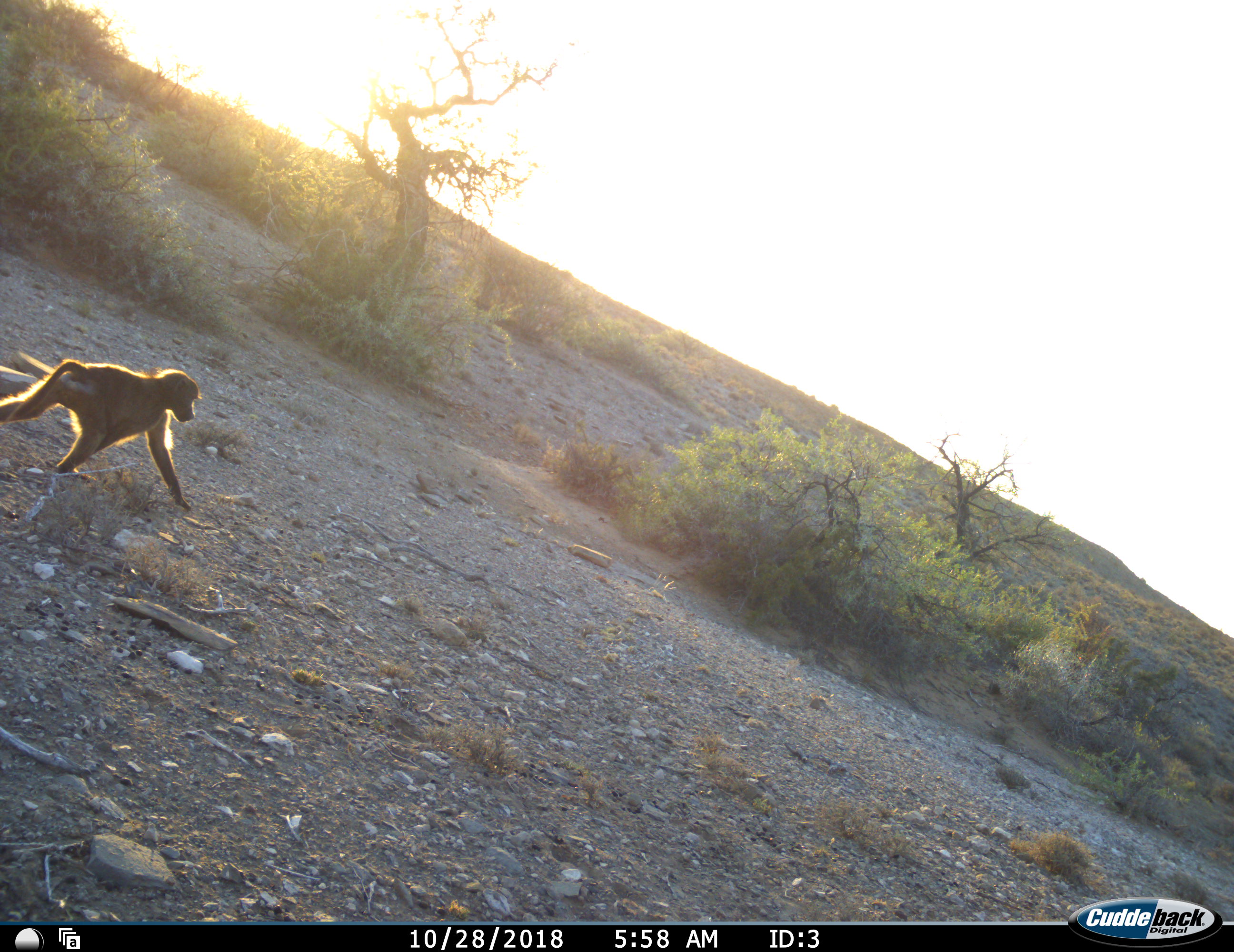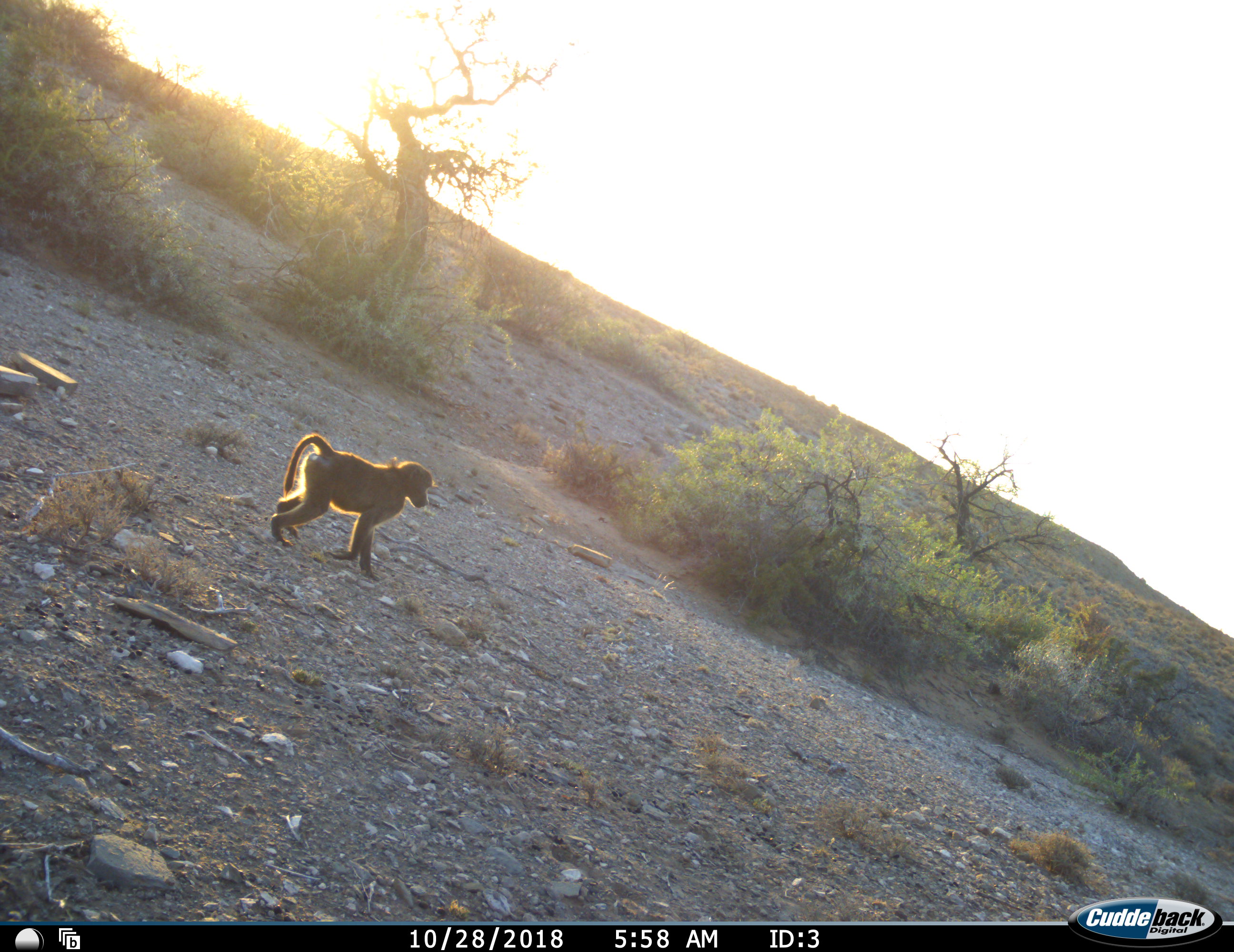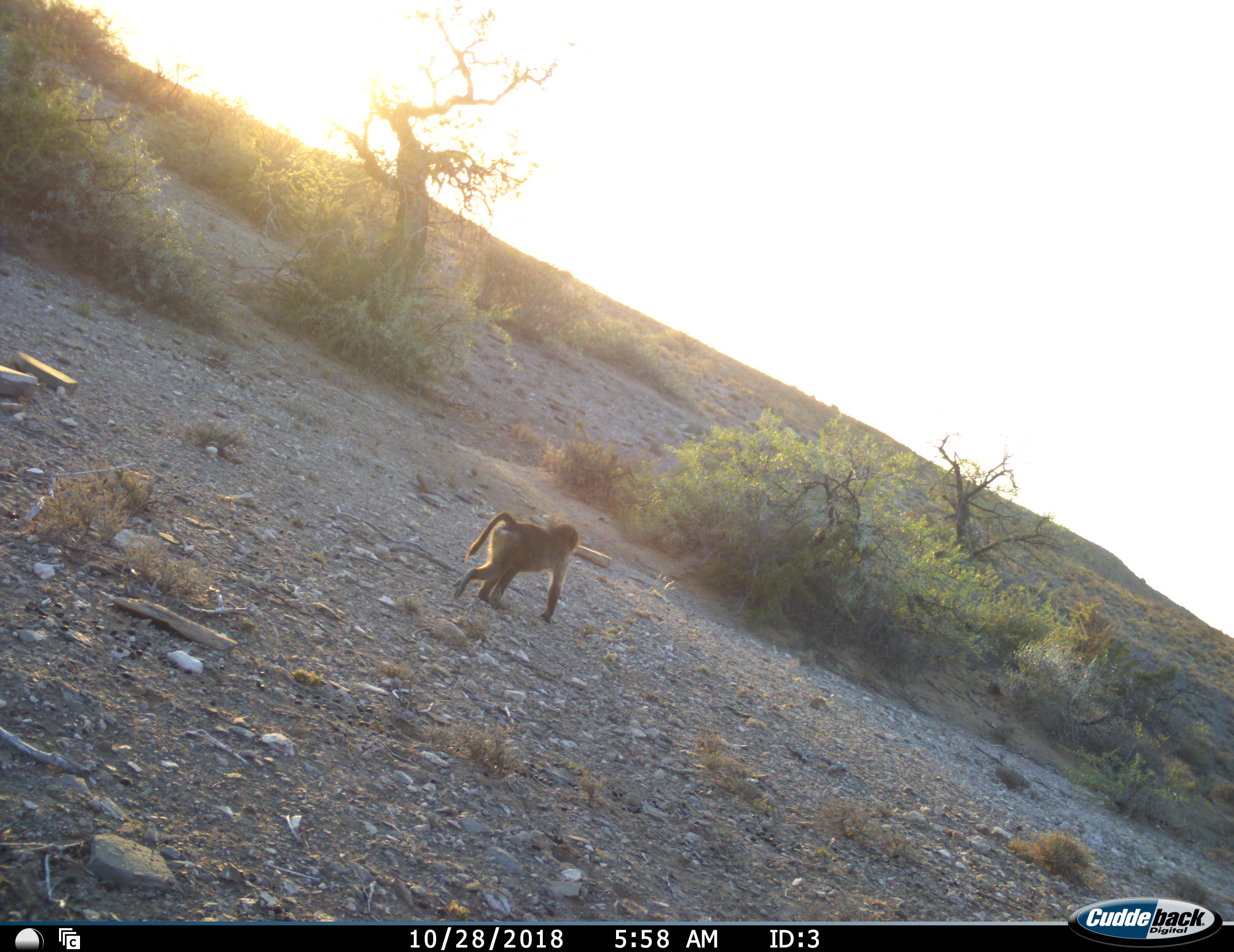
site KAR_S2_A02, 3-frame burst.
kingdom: Animalia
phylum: Chordata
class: Mammalia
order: Primates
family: Cercopithecidae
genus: Papio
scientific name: Papio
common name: baboon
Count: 1.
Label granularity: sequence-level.